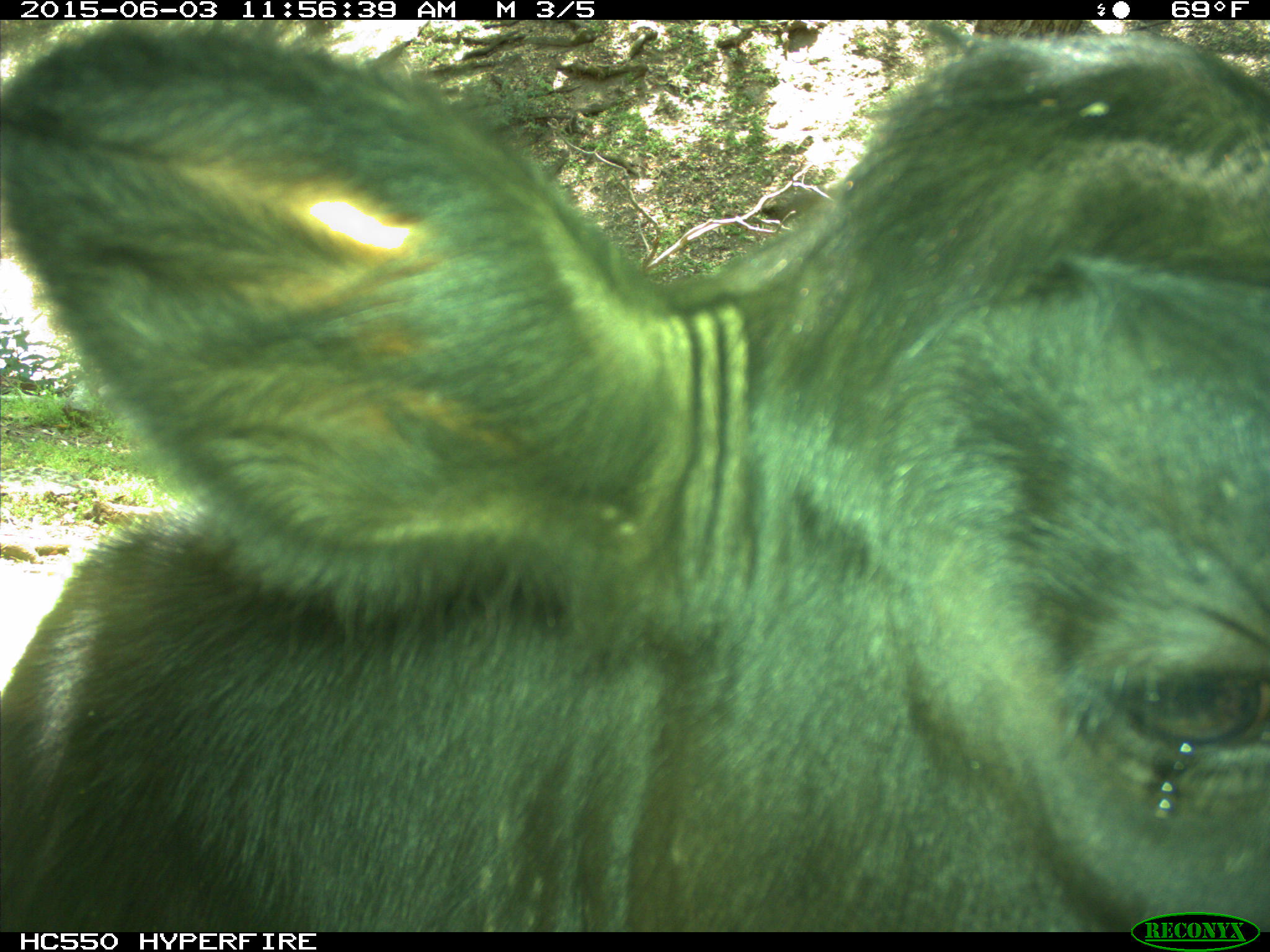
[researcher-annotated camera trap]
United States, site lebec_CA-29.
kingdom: Animalia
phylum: Chordata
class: Mammalia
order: Artiodactyla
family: Bovidae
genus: Bos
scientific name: Bos taurus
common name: domestic cow